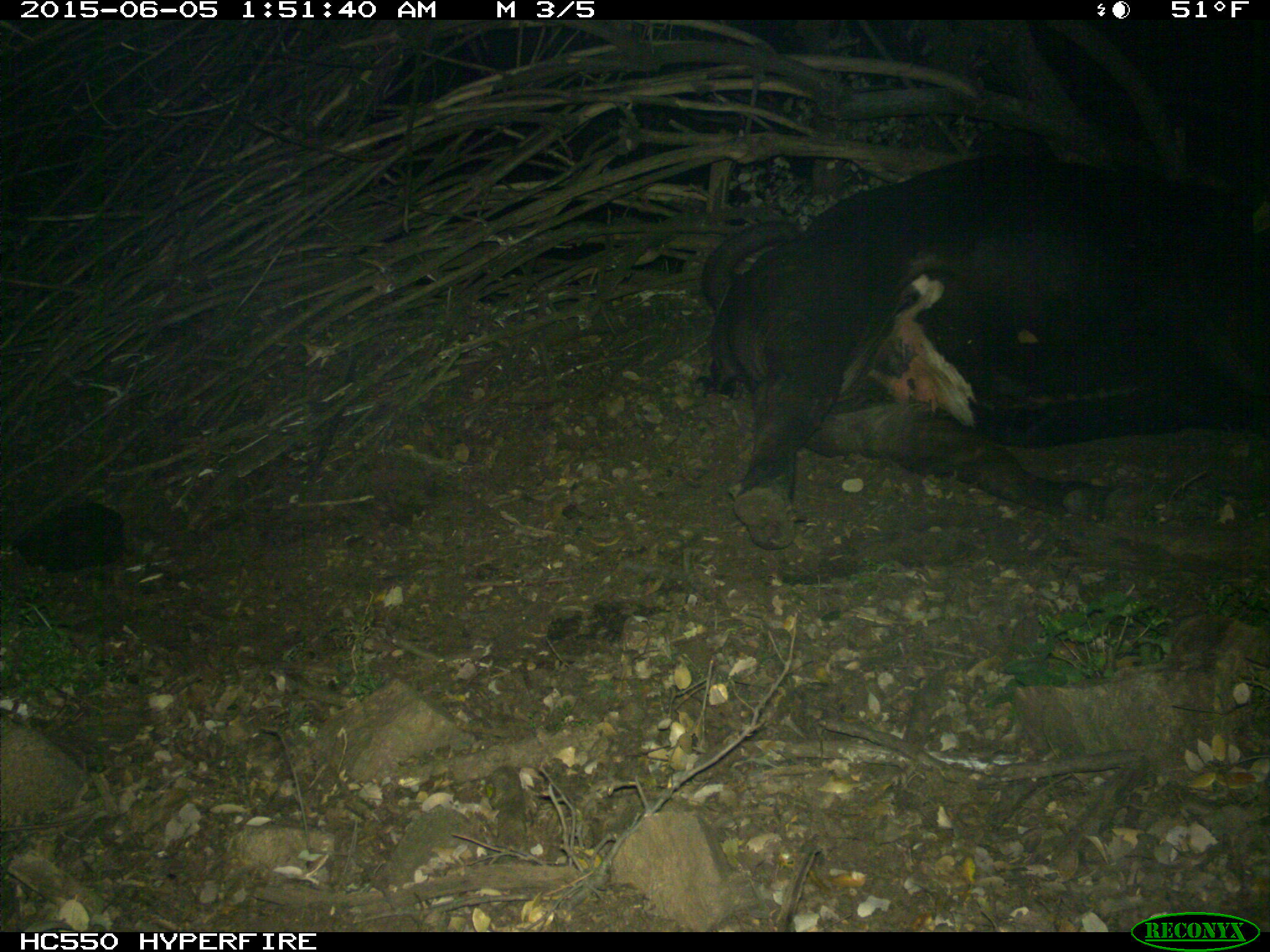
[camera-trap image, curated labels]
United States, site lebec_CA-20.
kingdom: Animalia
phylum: Chordata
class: Mammalia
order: Artiodactyla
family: Bovidae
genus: Bos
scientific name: Bos taurus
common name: domestic cow